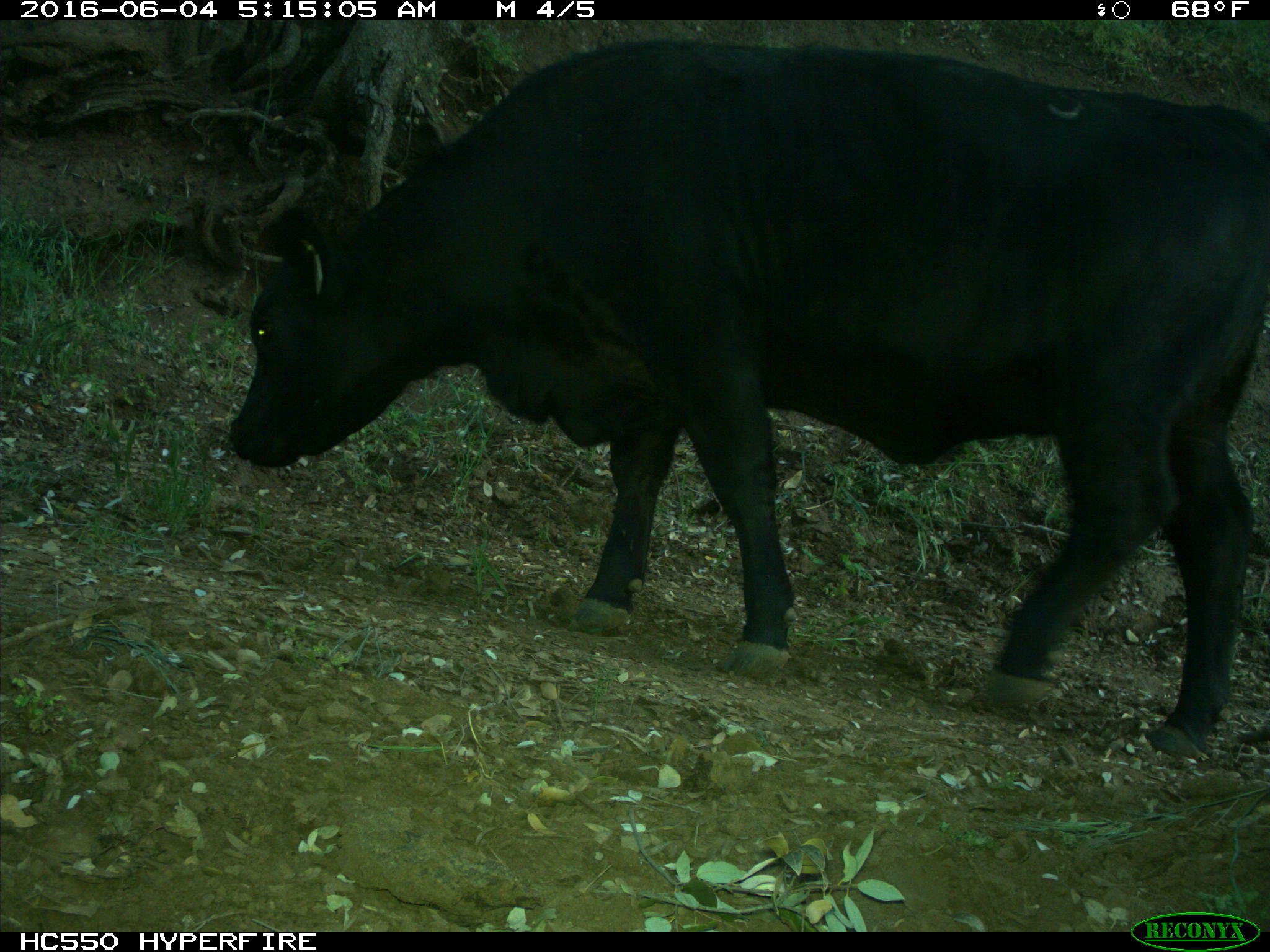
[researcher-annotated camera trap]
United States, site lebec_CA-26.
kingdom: Animalia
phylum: Chordata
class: Mammalia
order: Artiodactyla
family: Bovidae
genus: Bos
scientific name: Bos taurus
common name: domestic cow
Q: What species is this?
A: Bos taurus (domestic cow).